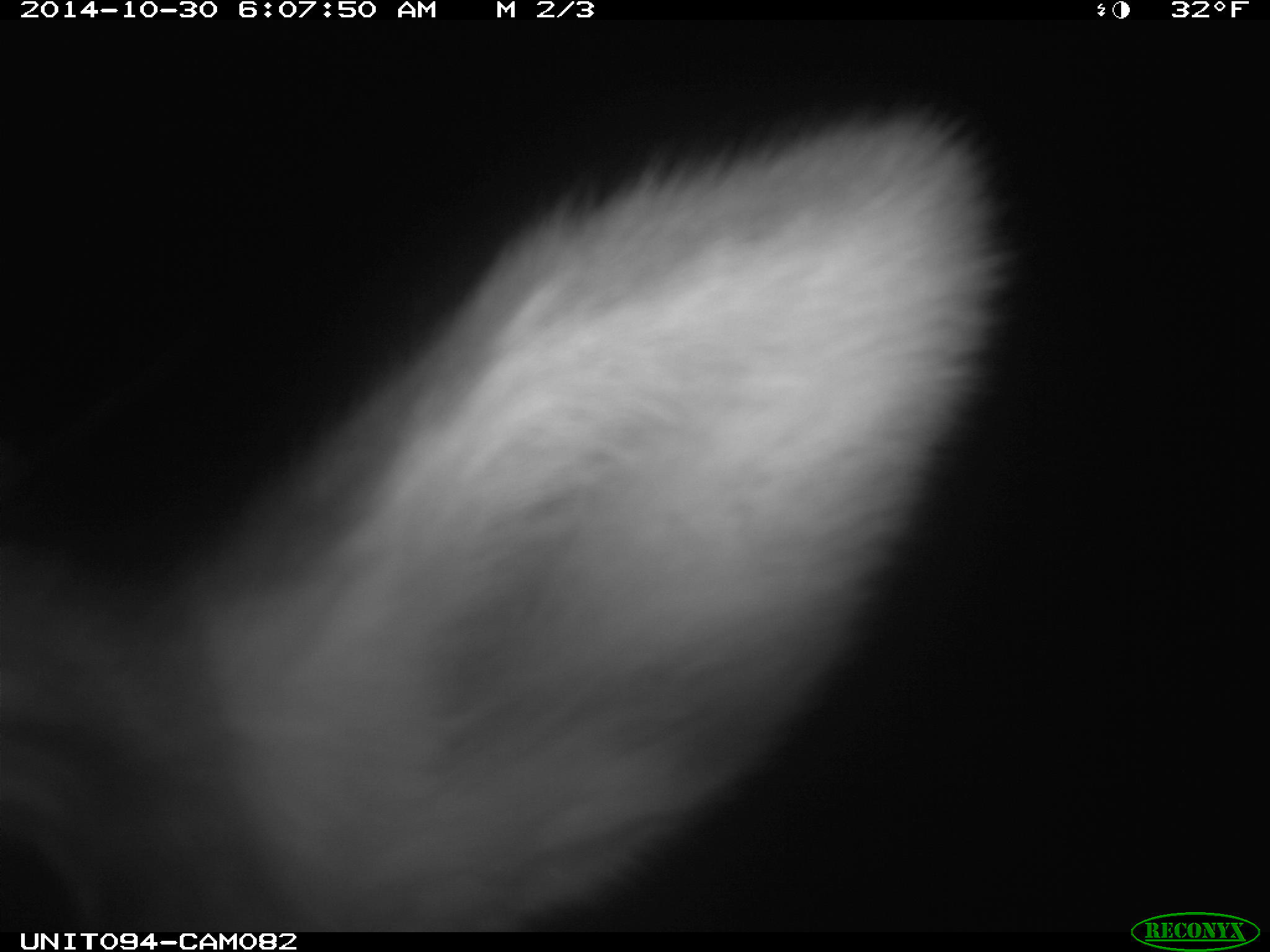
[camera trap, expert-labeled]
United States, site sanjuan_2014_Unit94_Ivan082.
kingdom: Animalia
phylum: Chordata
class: Mammalia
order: Artiodactyla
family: Cervidae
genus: Cervus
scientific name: Cervus elaphus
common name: red deer